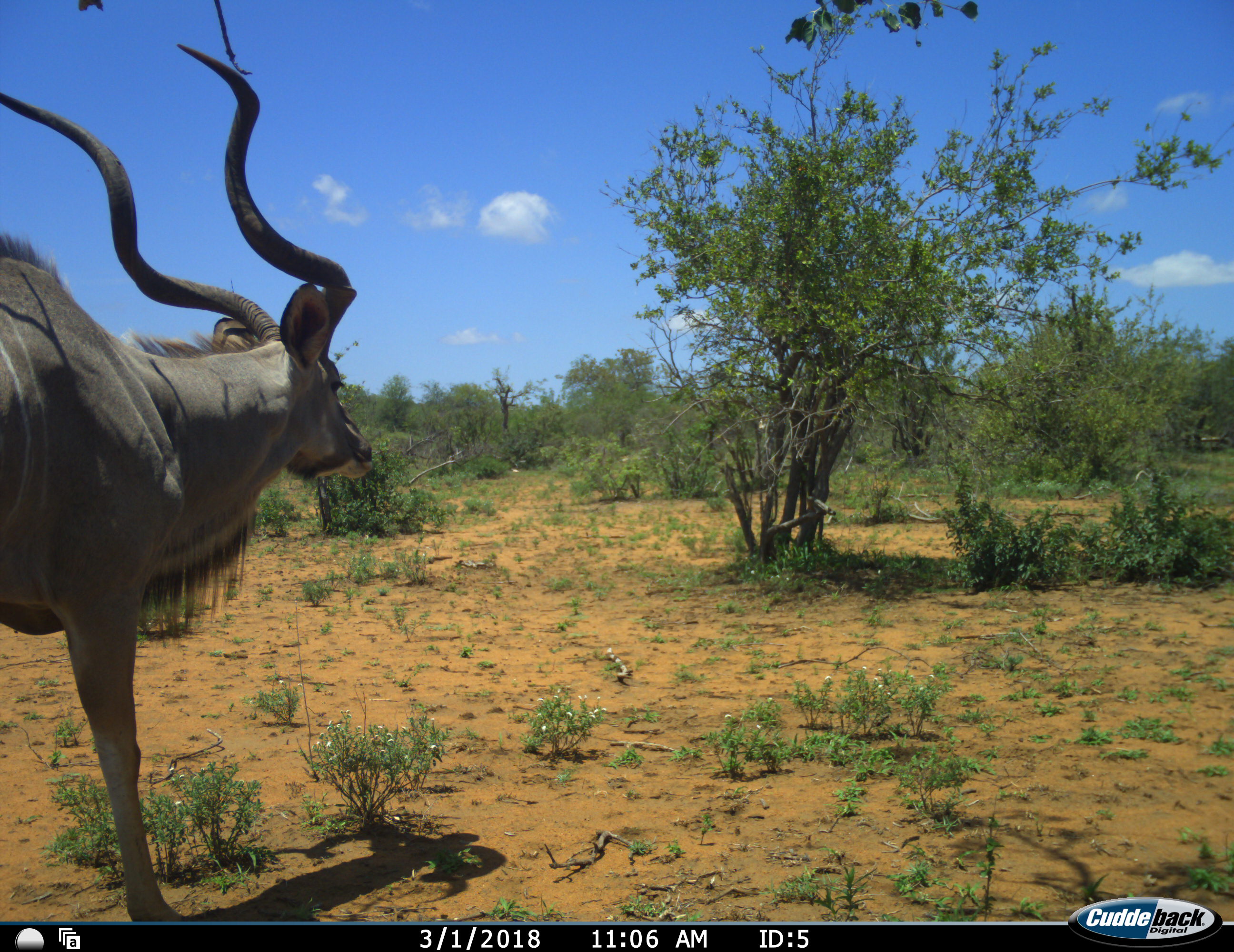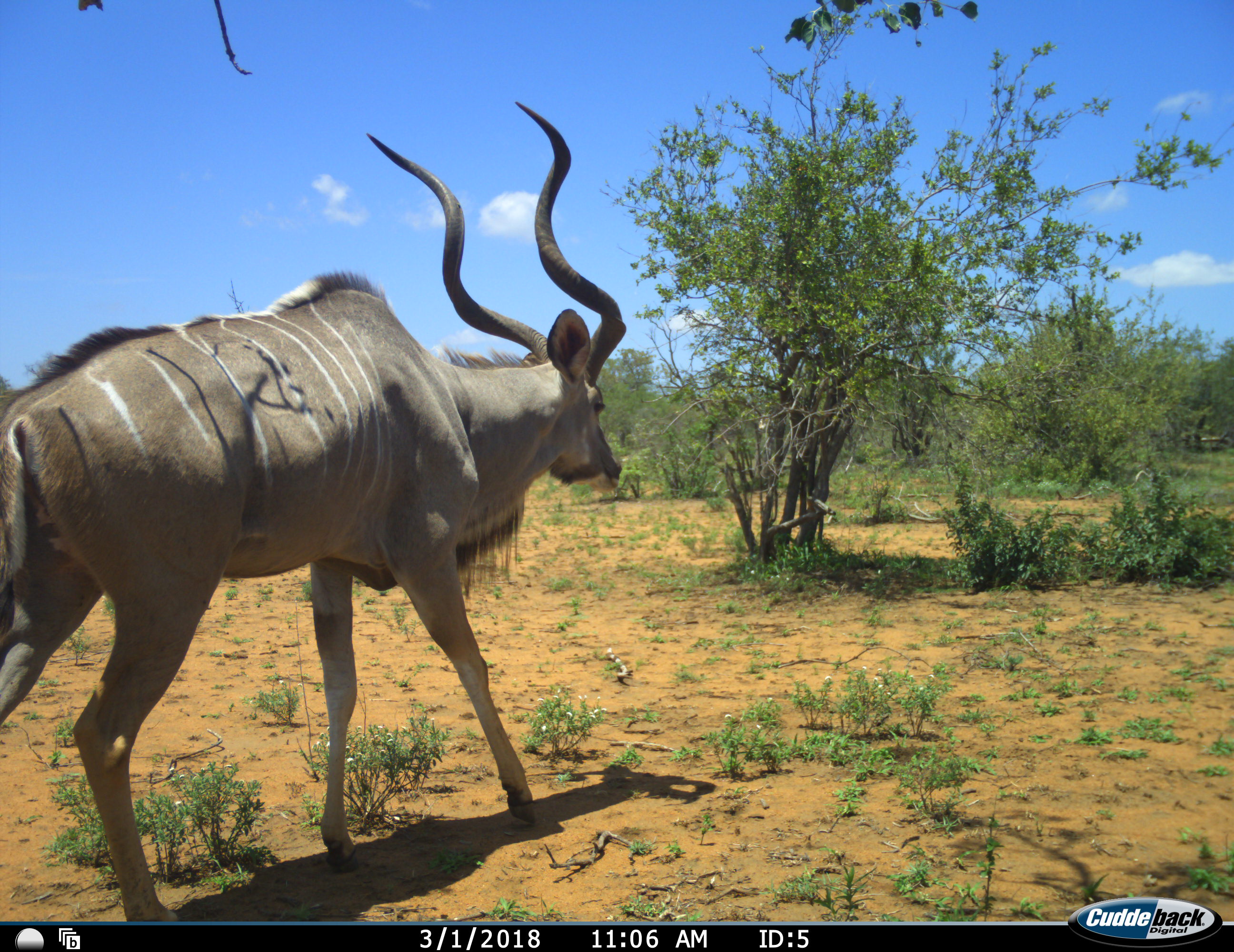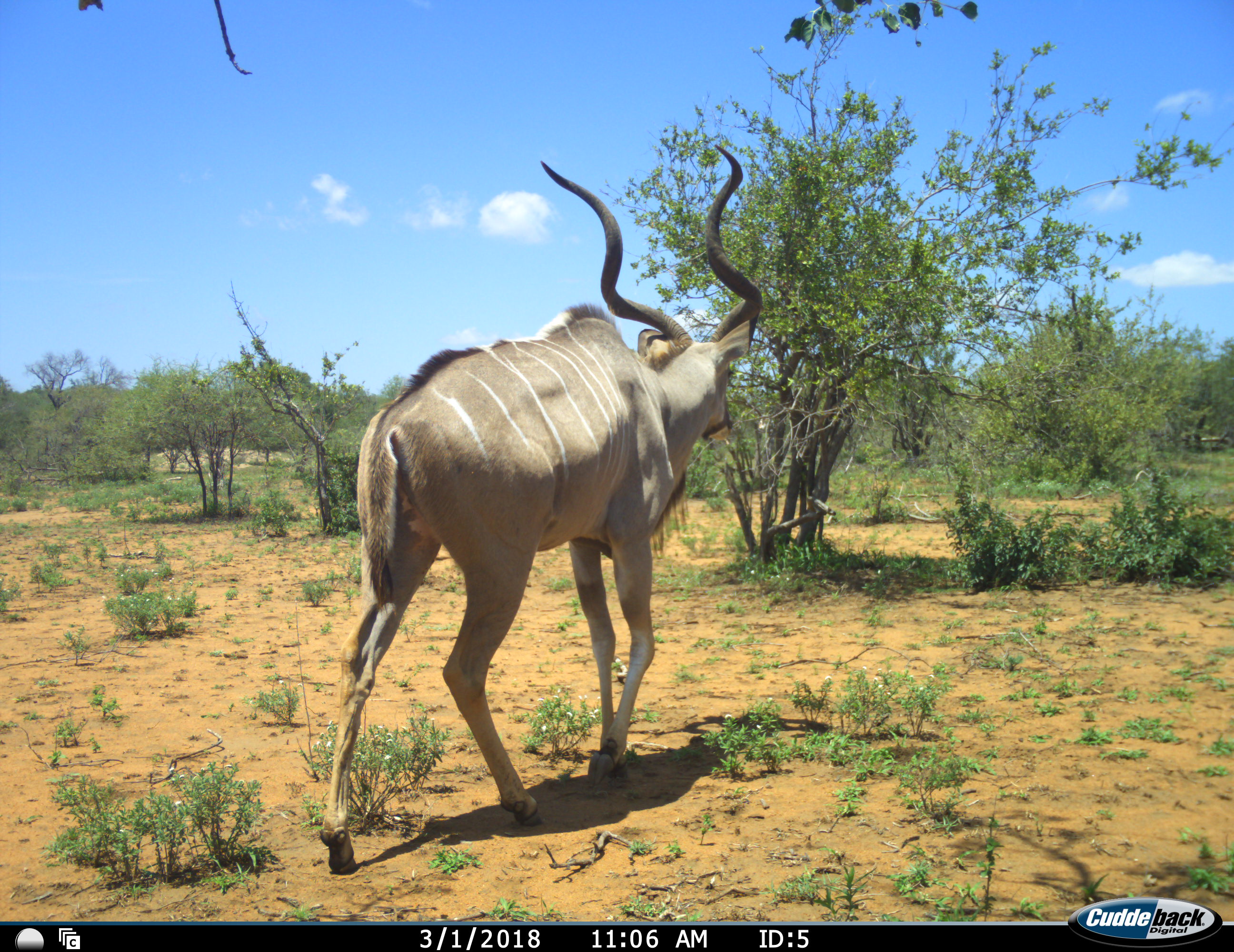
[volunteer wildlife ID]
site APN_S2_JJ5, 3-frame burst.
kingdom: Animalia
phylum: Chordata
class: Mammalia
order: Artiodactyla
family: Bovidae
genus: Tragelaphus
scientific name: Tragelaphus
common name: kudu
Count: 1.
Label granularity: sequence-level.